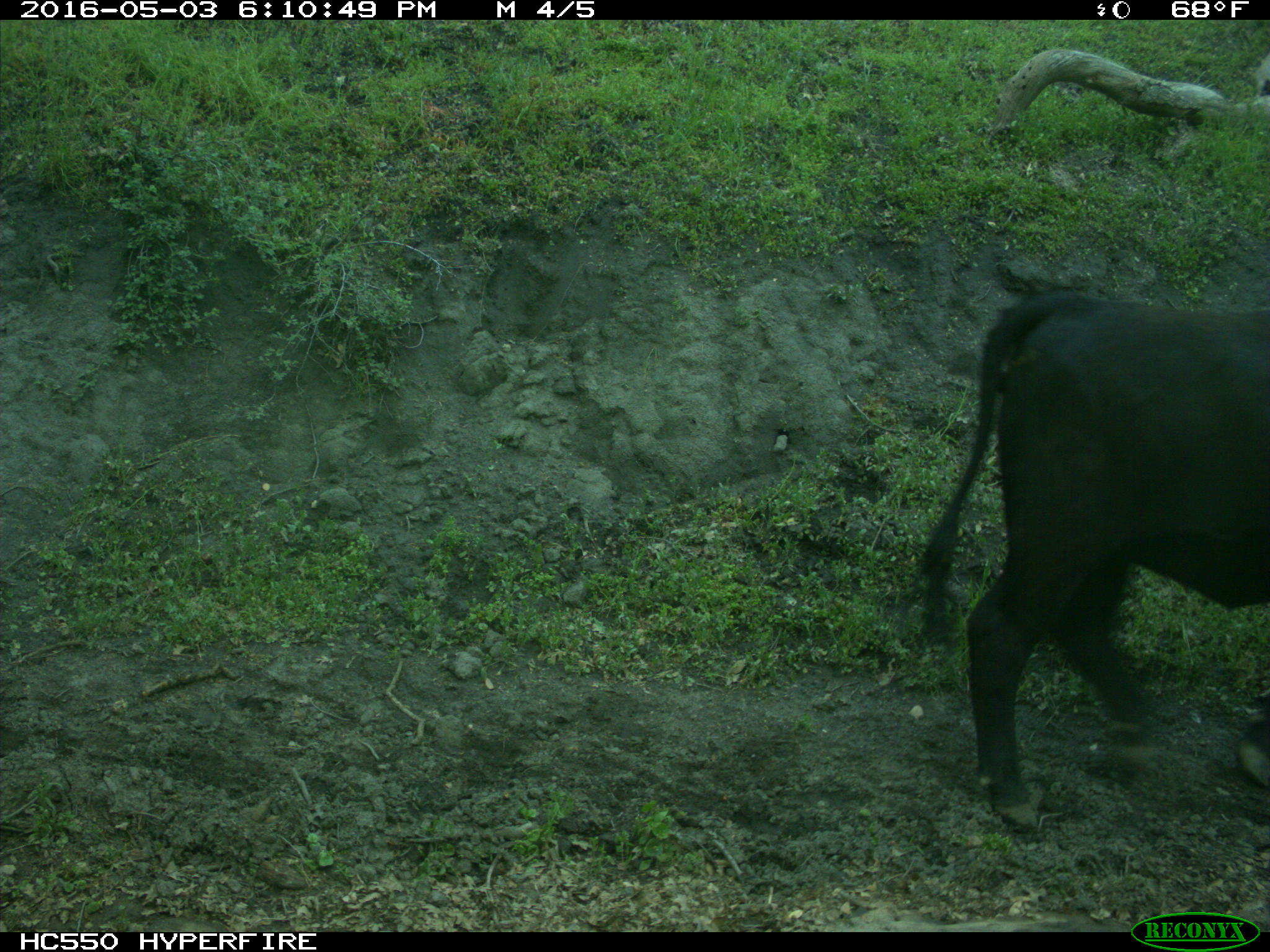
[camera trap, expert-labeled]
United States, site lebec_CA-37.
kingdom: Animalia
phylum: Chordata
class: Mammalia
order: Artiodactyla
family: Bovidae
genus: Bos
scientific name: Bos taurus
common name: domestic cow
Bos taurus (domestic cow).